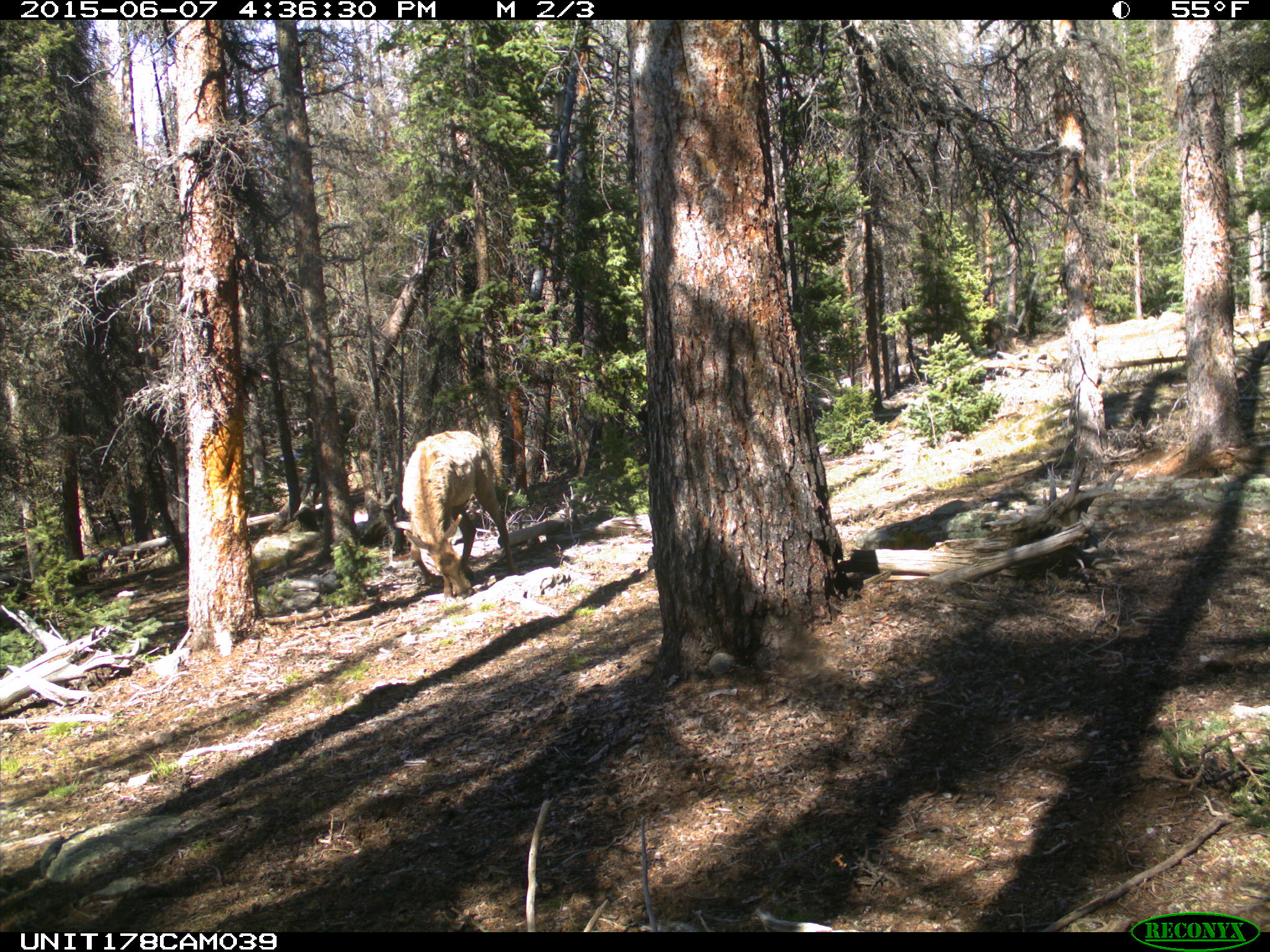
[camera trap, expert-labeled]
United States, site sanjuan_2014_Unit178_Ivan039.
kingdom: Animalia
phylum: Chordata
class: Mammalia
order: Artiodactyla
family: Cervidae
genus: Cervus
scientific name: Cervus elaphus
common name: red deer